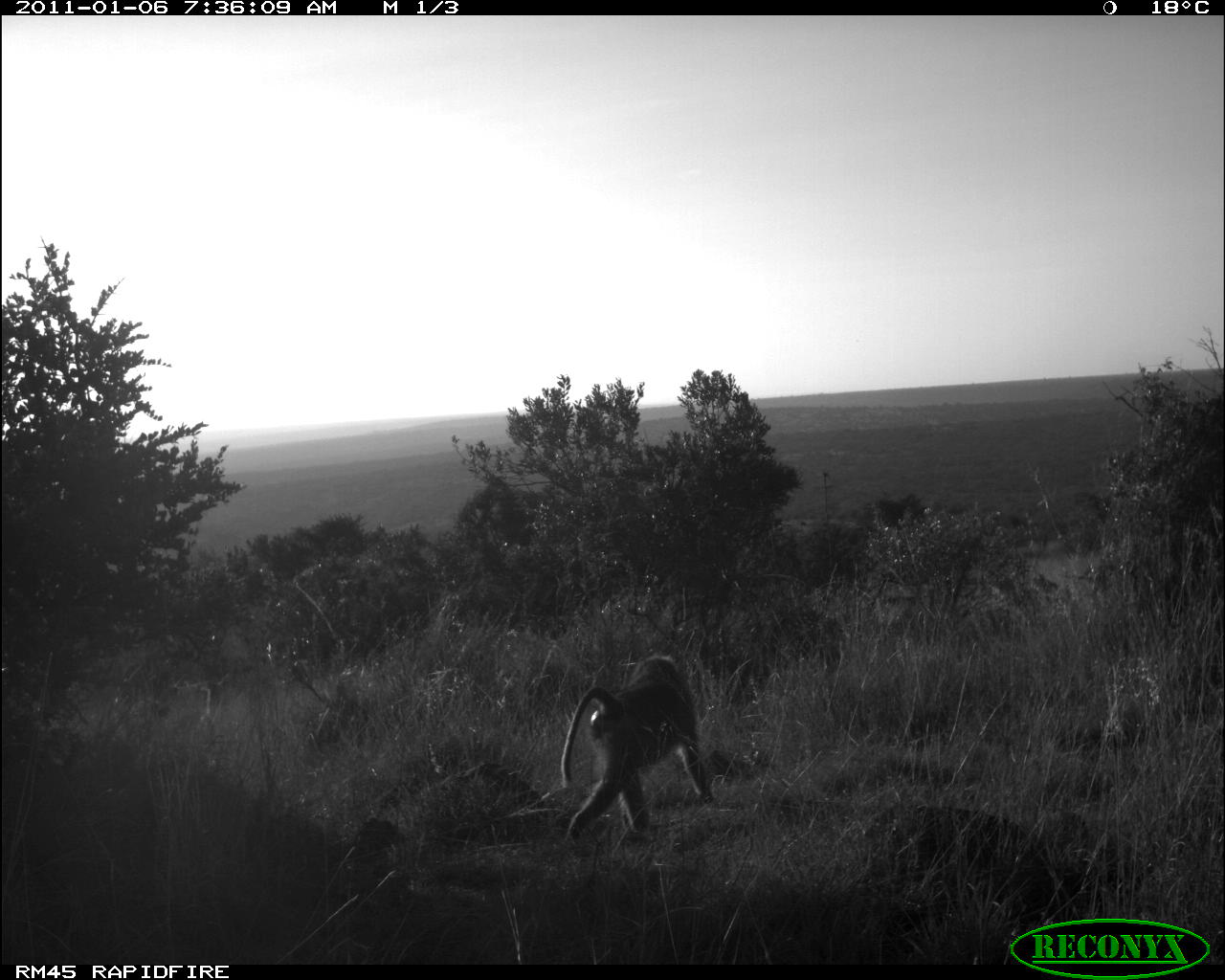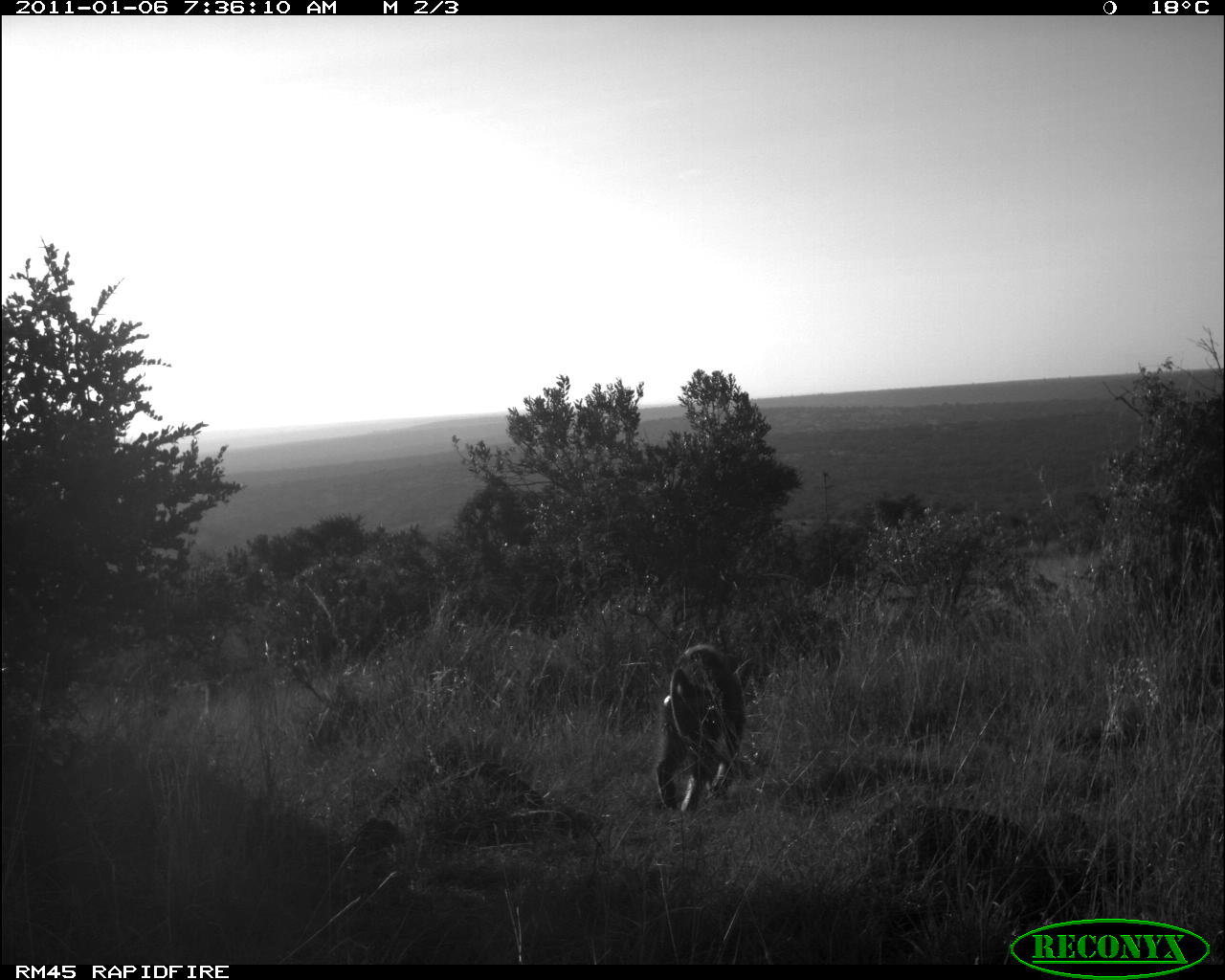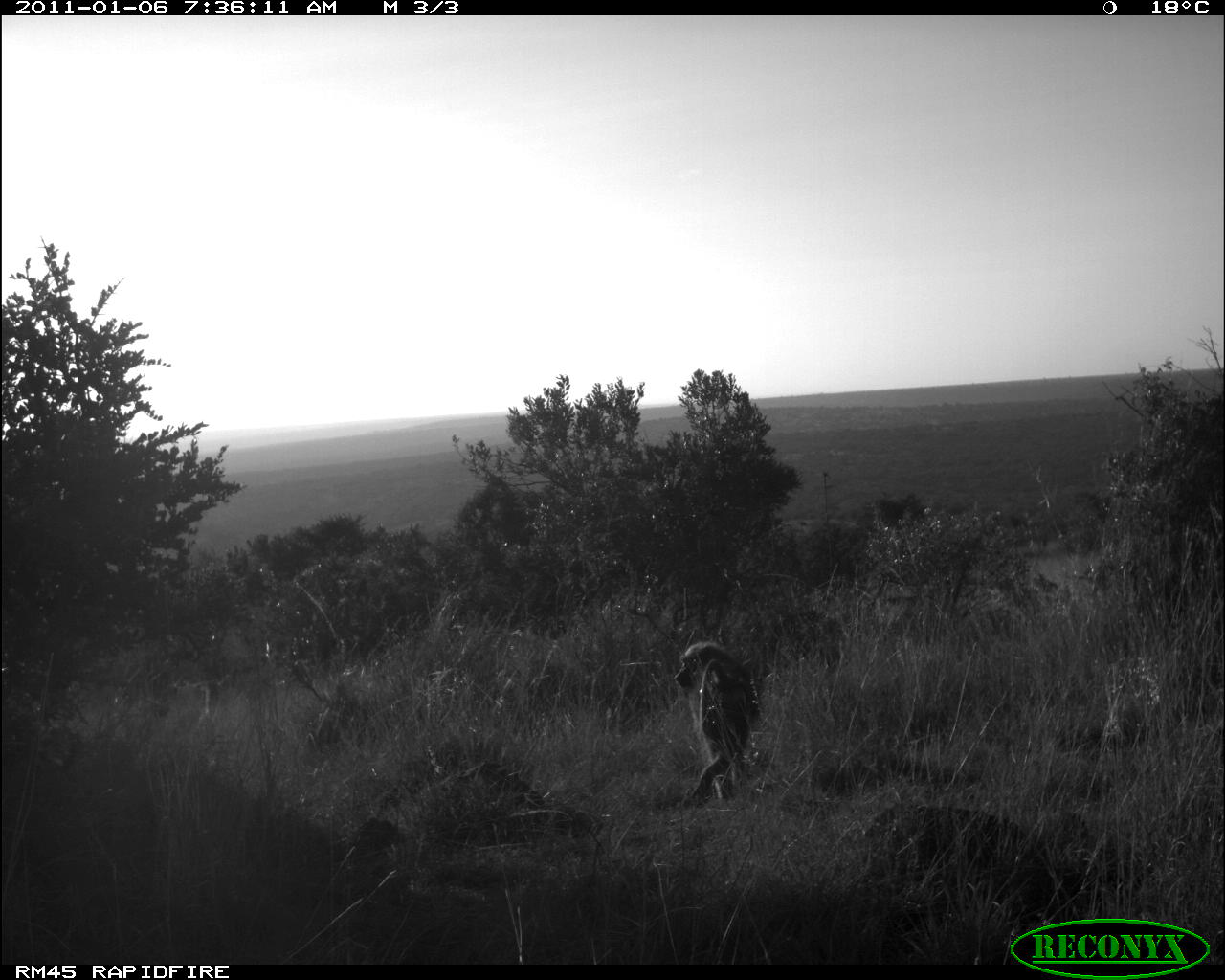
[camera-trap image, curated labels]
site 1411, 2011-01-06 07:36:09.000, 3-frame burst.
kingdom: Animalia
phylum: Chordata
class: Mammalia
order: Primates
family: Cercopithecidae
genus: Papio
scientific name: Papio anubis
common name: olive baboon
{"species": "Papio anubis (olive baboon)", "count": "1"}